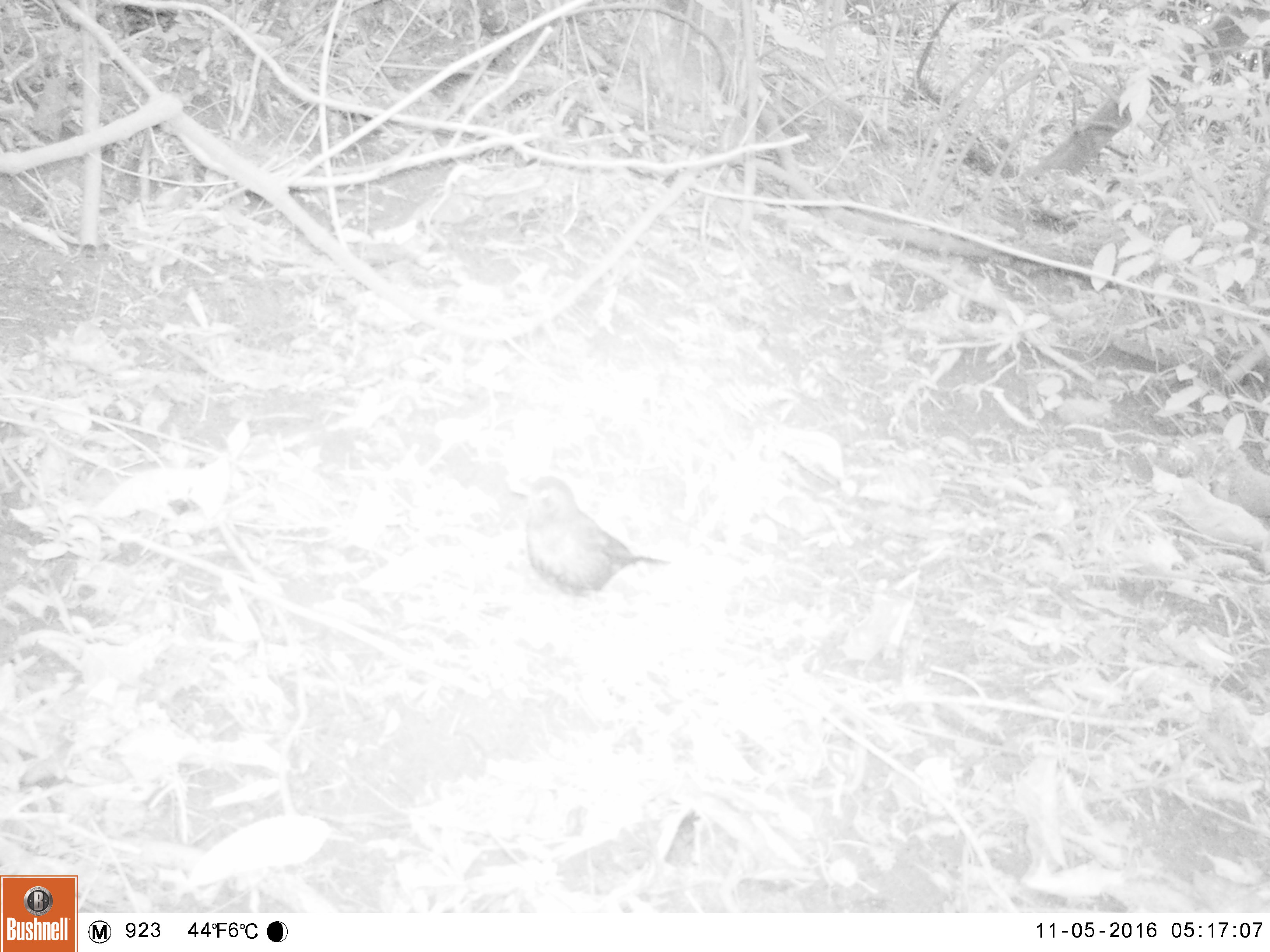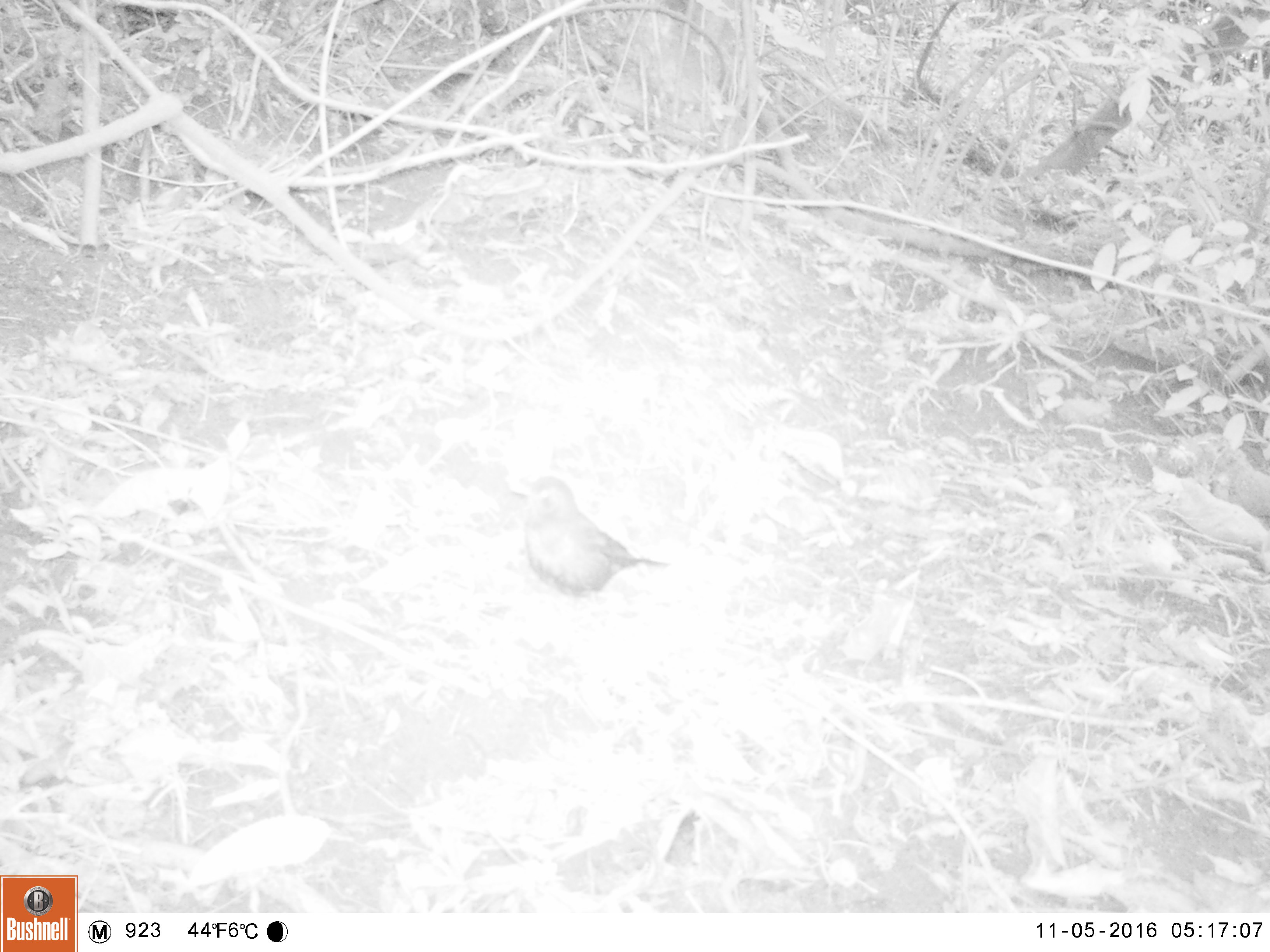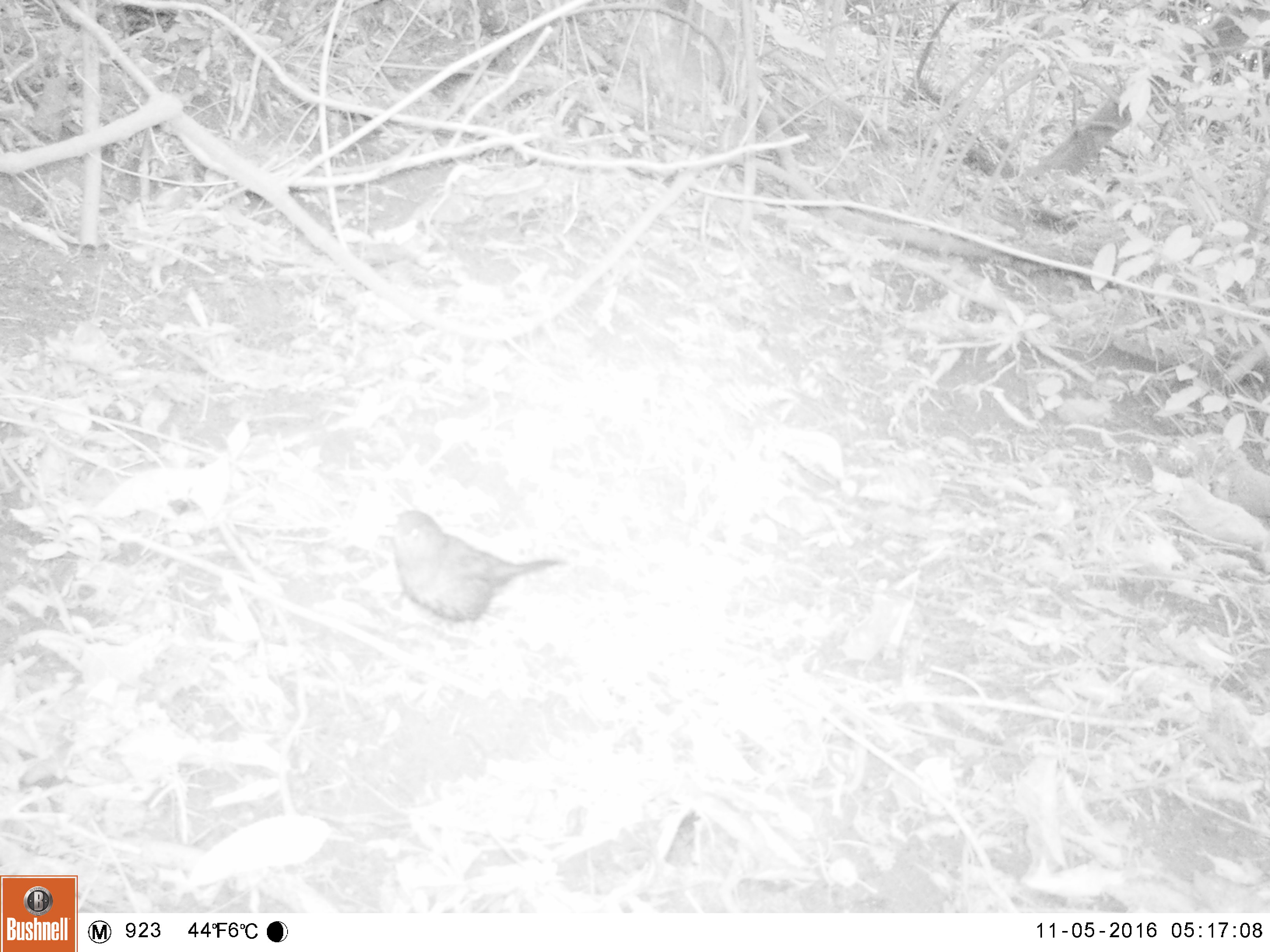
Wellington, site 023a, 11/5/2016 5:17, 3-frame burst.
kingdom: Animalia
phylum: Chordata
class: Aves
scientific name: Aves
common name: bird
Bird (Aves).